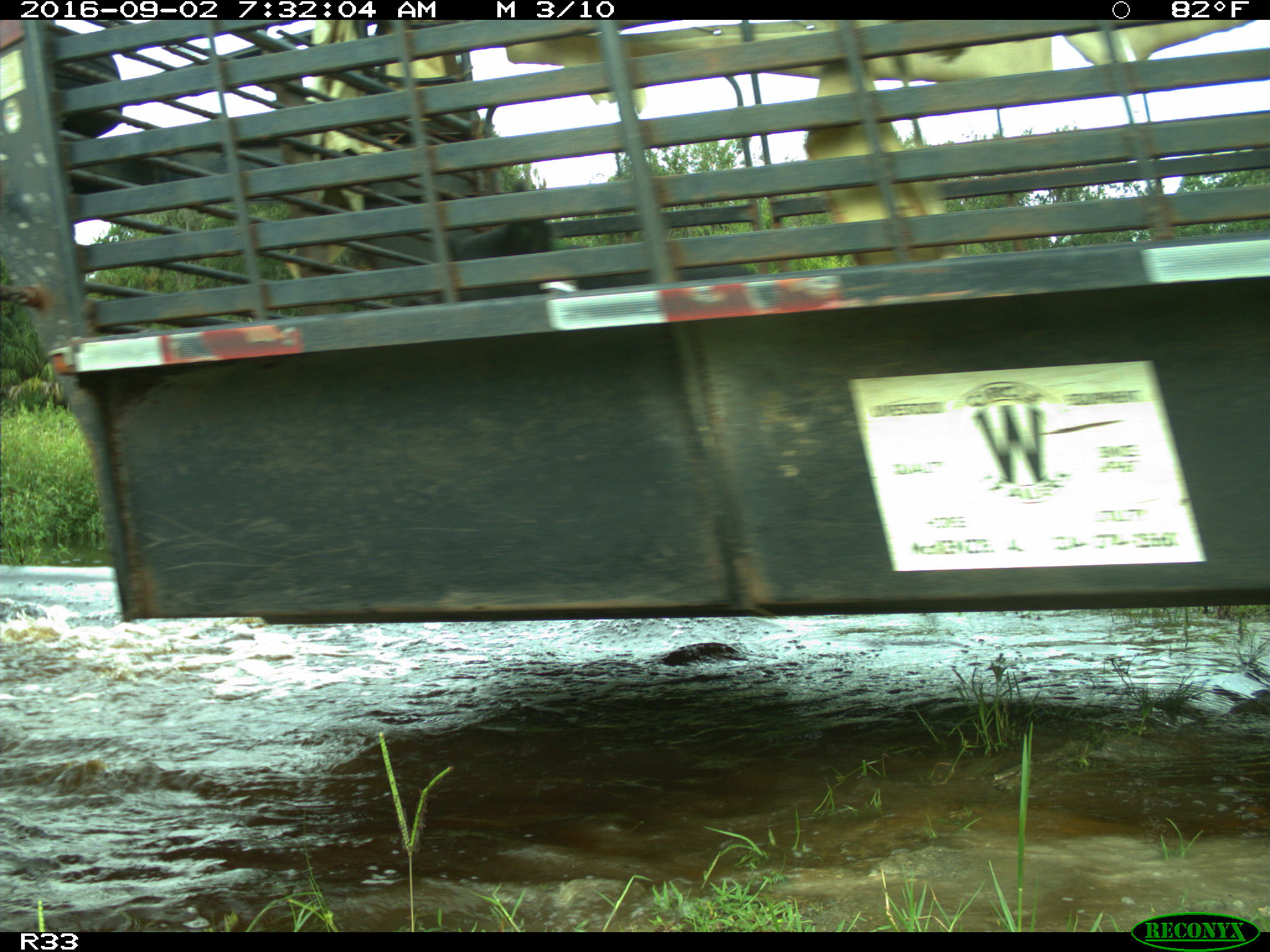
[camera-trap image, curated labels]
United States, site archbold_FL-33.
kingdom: Animalia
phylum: Chordata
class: Mammalia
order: Artiodactyla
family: Suidae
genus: Sus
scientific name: Sus scrofa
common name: wild boar